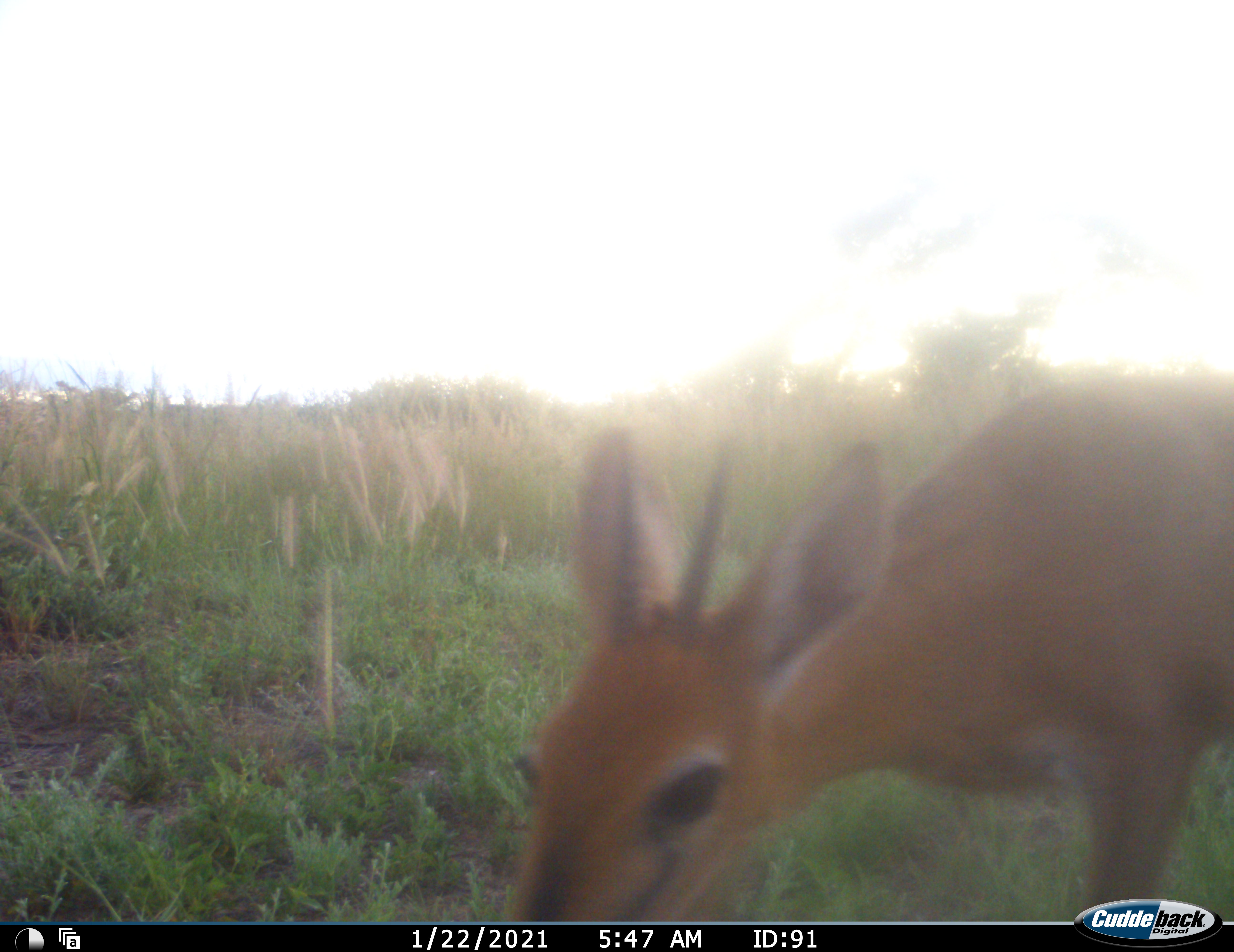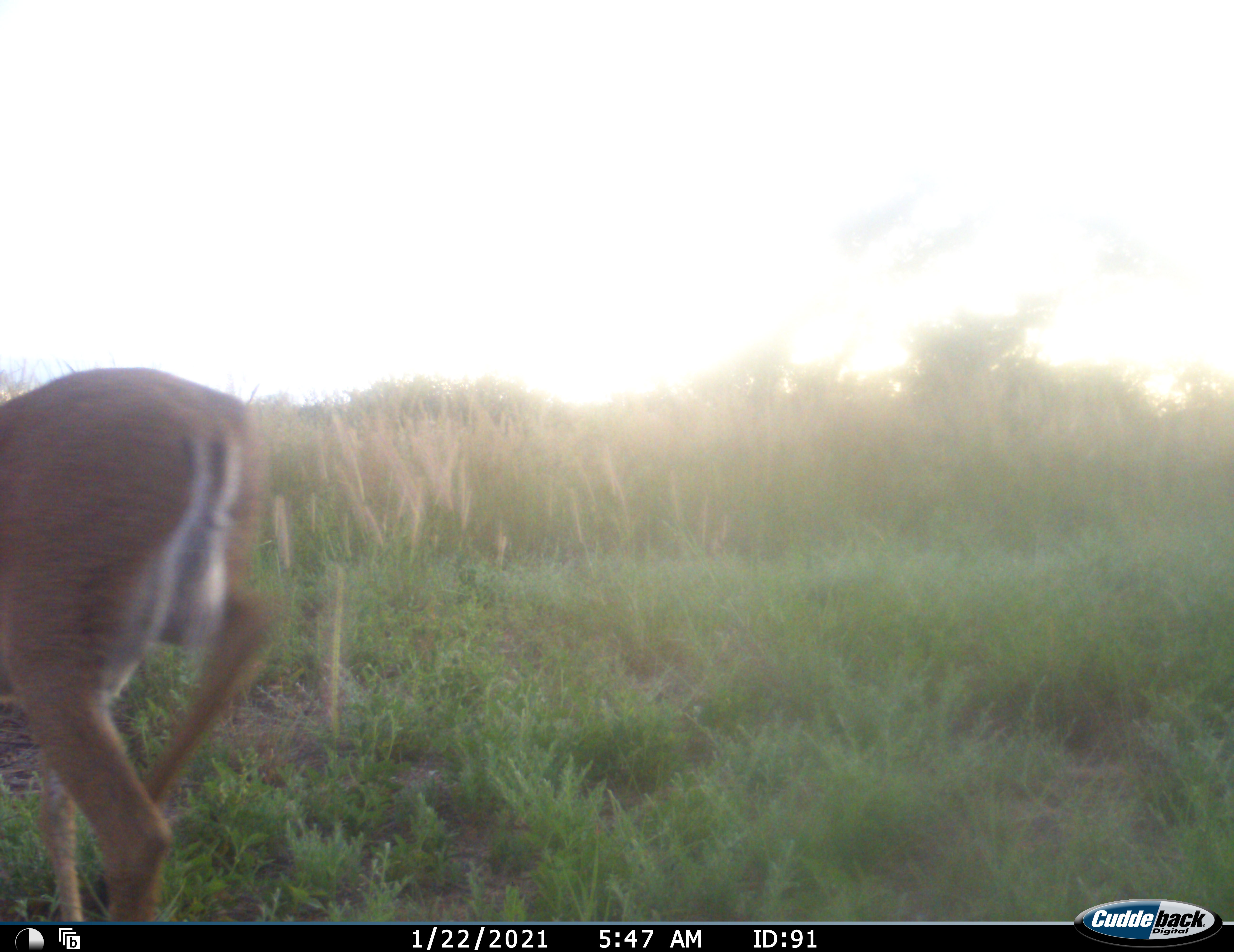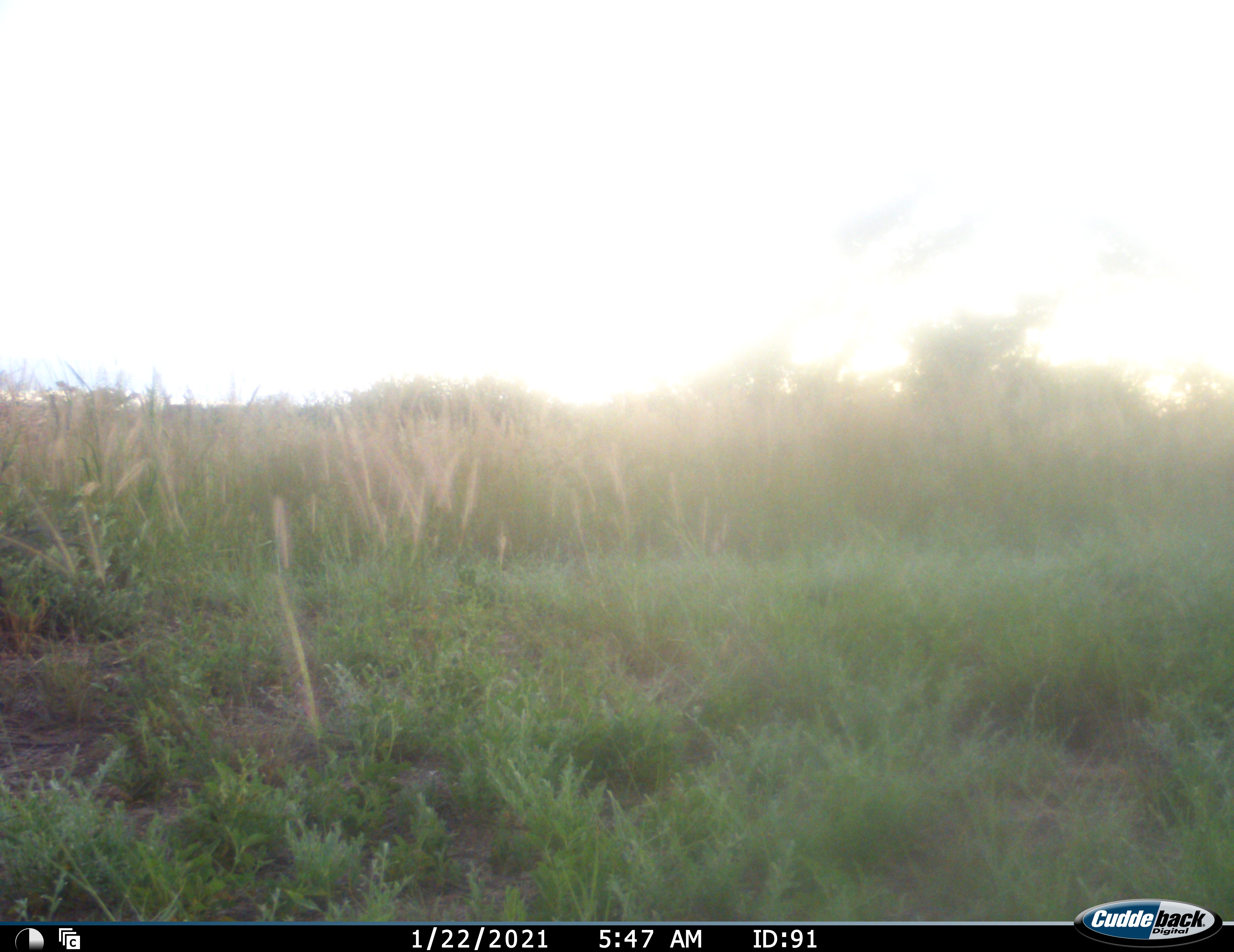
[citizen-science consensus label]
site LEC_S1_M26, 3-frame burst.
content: unidentified animal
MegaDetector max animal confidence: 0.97